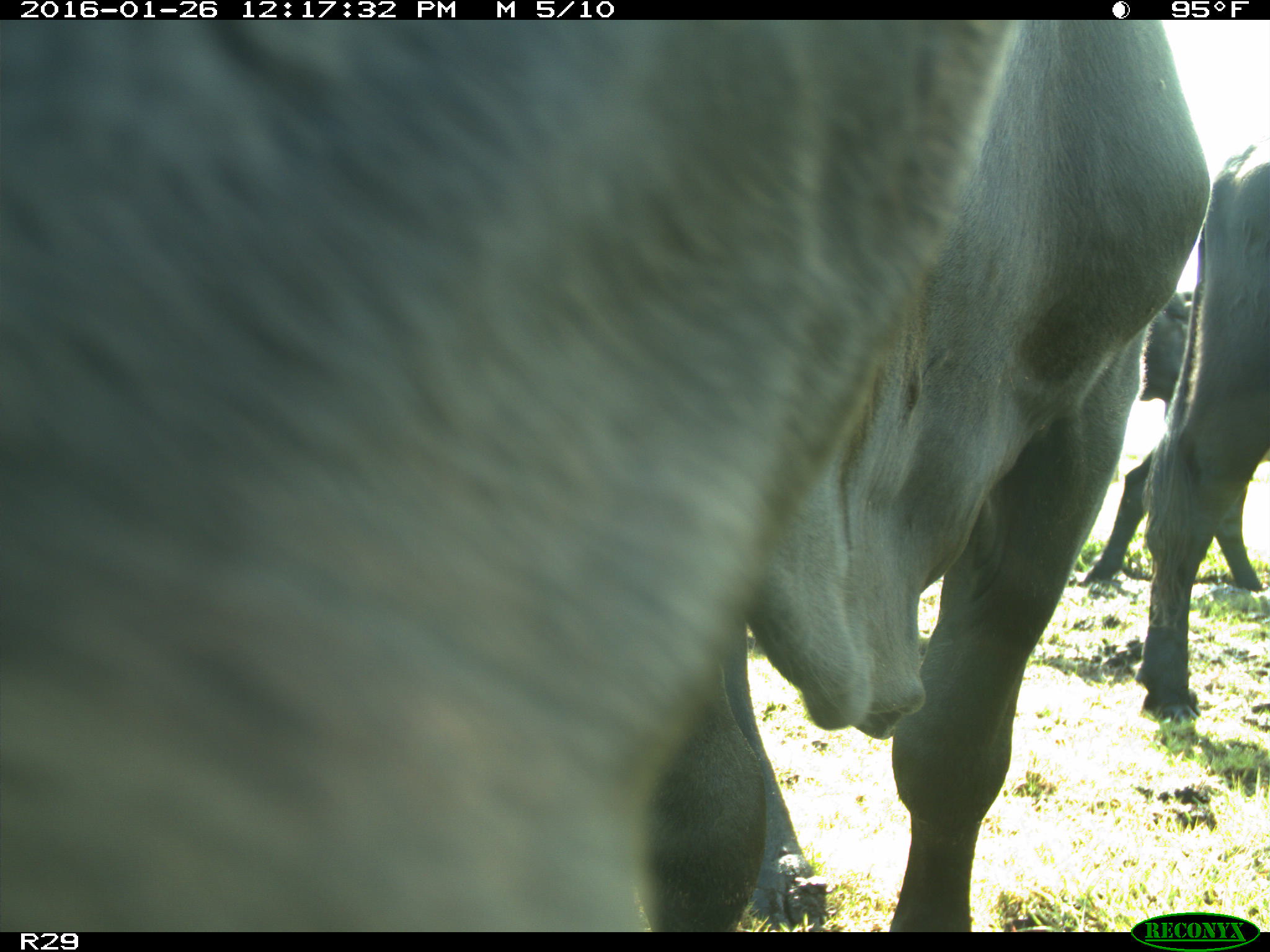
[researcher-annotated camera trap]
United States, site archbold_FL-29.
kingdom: Animalia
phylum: Chordata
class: Mammalia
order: Artiodactyla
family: Bovidae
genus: Bos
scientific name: Bos taurus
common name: domestic cow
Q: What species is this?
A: Bos taurus (domestic cow).